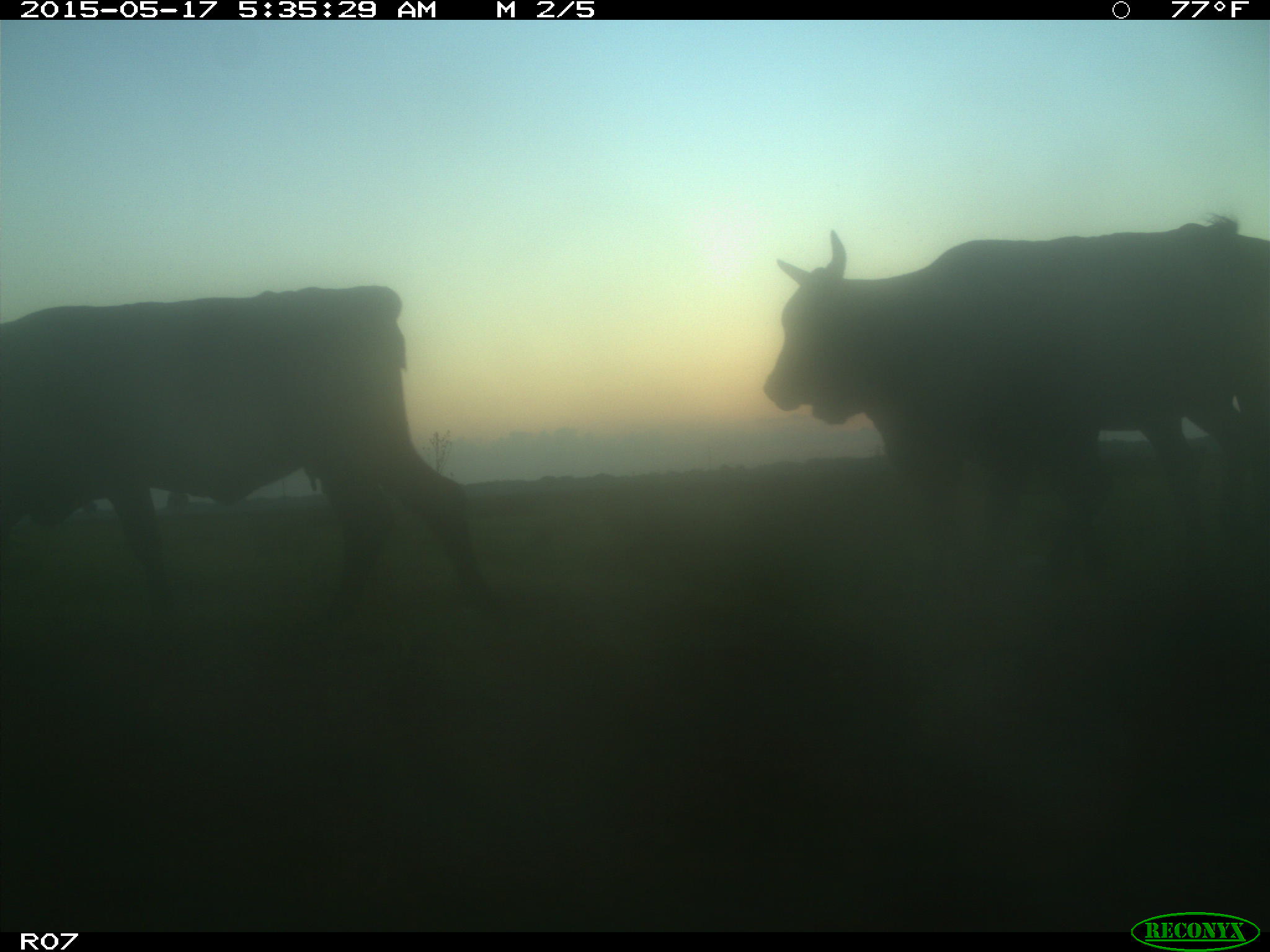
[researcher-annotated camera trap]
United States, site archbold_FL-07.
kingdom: Animalia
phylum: Chordata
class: Mammalia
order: Artiodactyla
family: Bovidae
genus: Bos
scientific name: Bos taurus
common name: domestic cow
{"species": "Bos taurus (domestic cow)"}